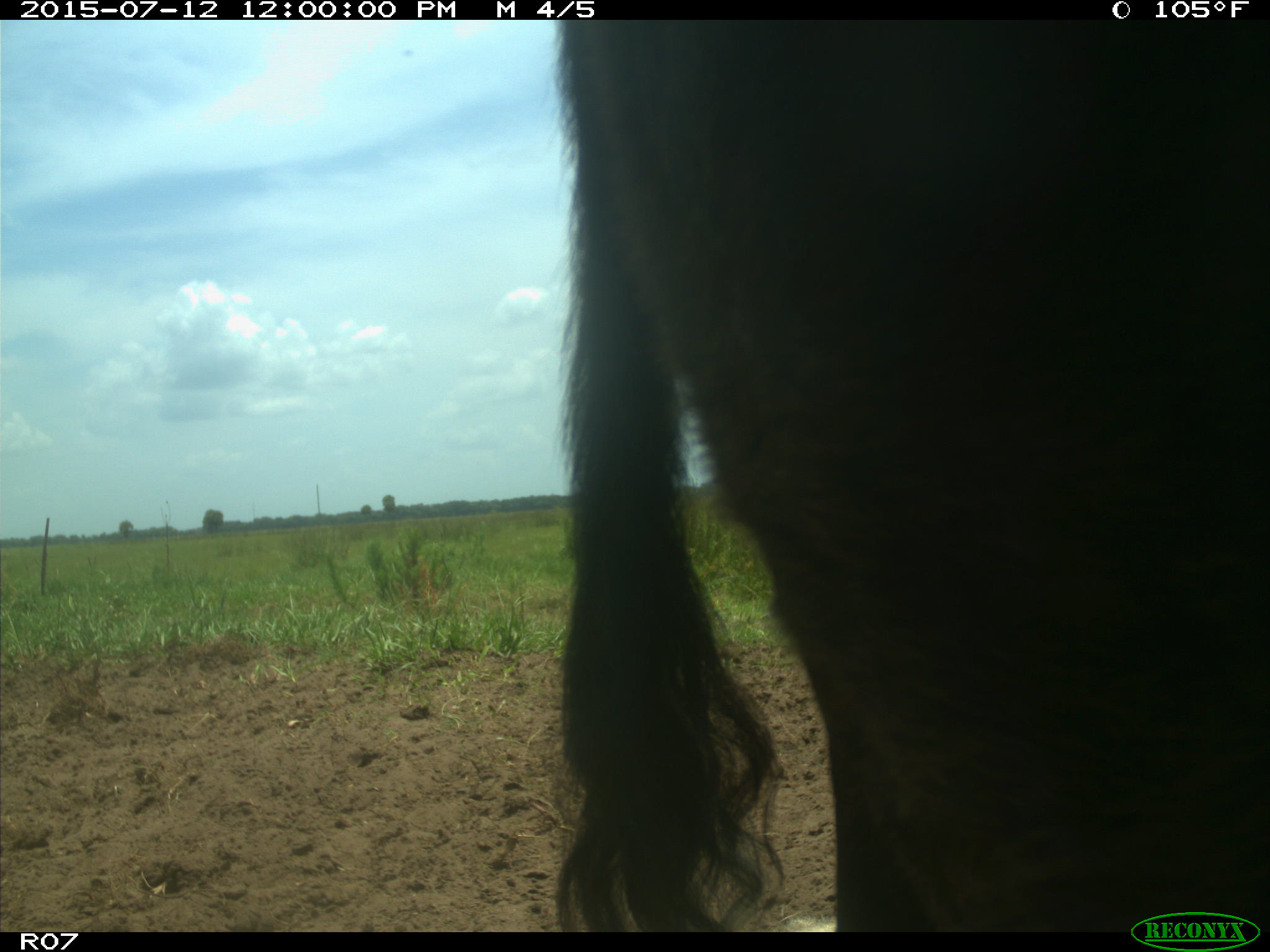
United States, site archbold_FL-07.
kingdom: Animalia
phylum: Chordata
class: Mammalia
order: Artiodactyla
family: Bovidae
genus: Bos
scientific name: Bos taurus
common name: domestic cow